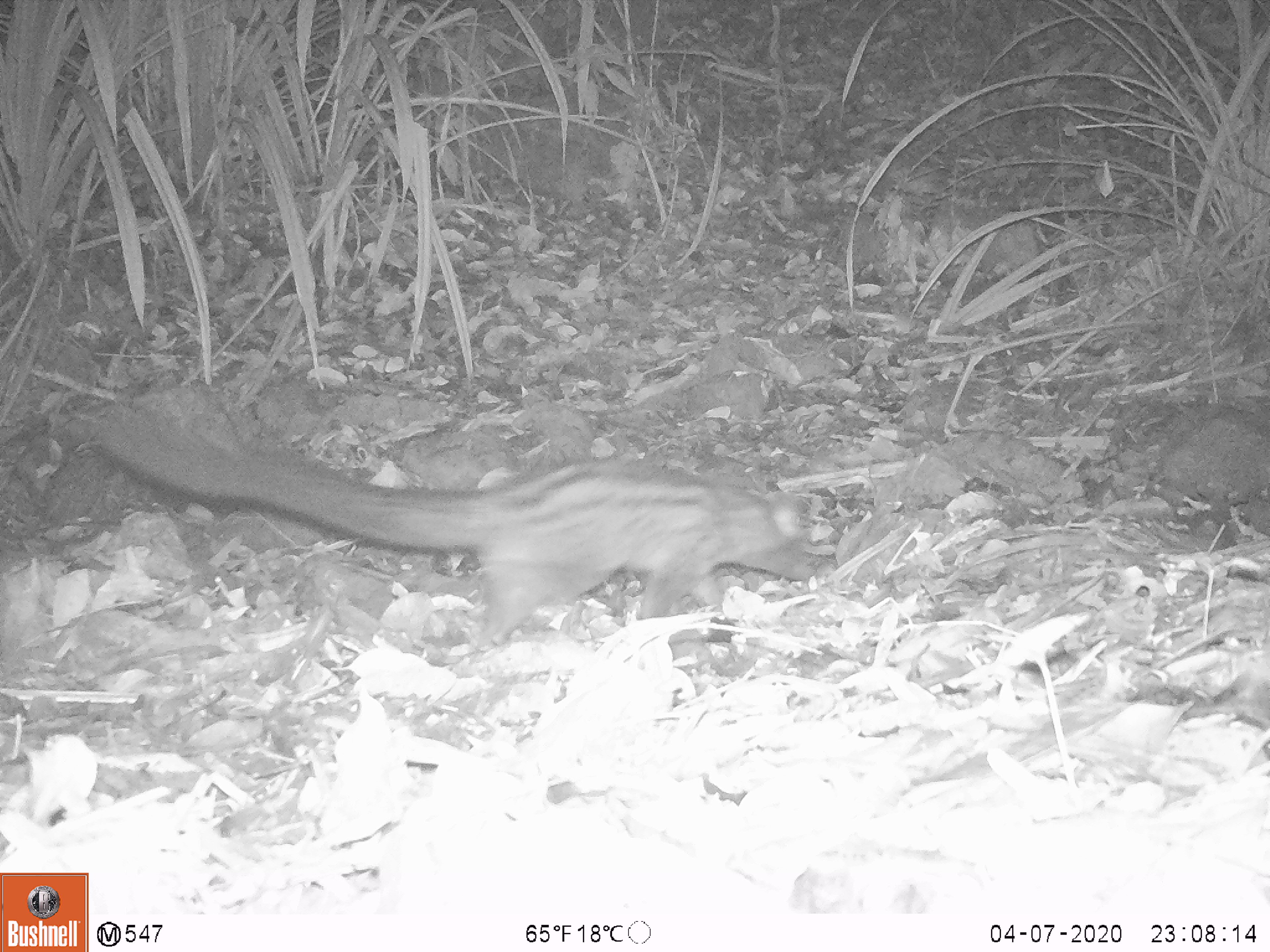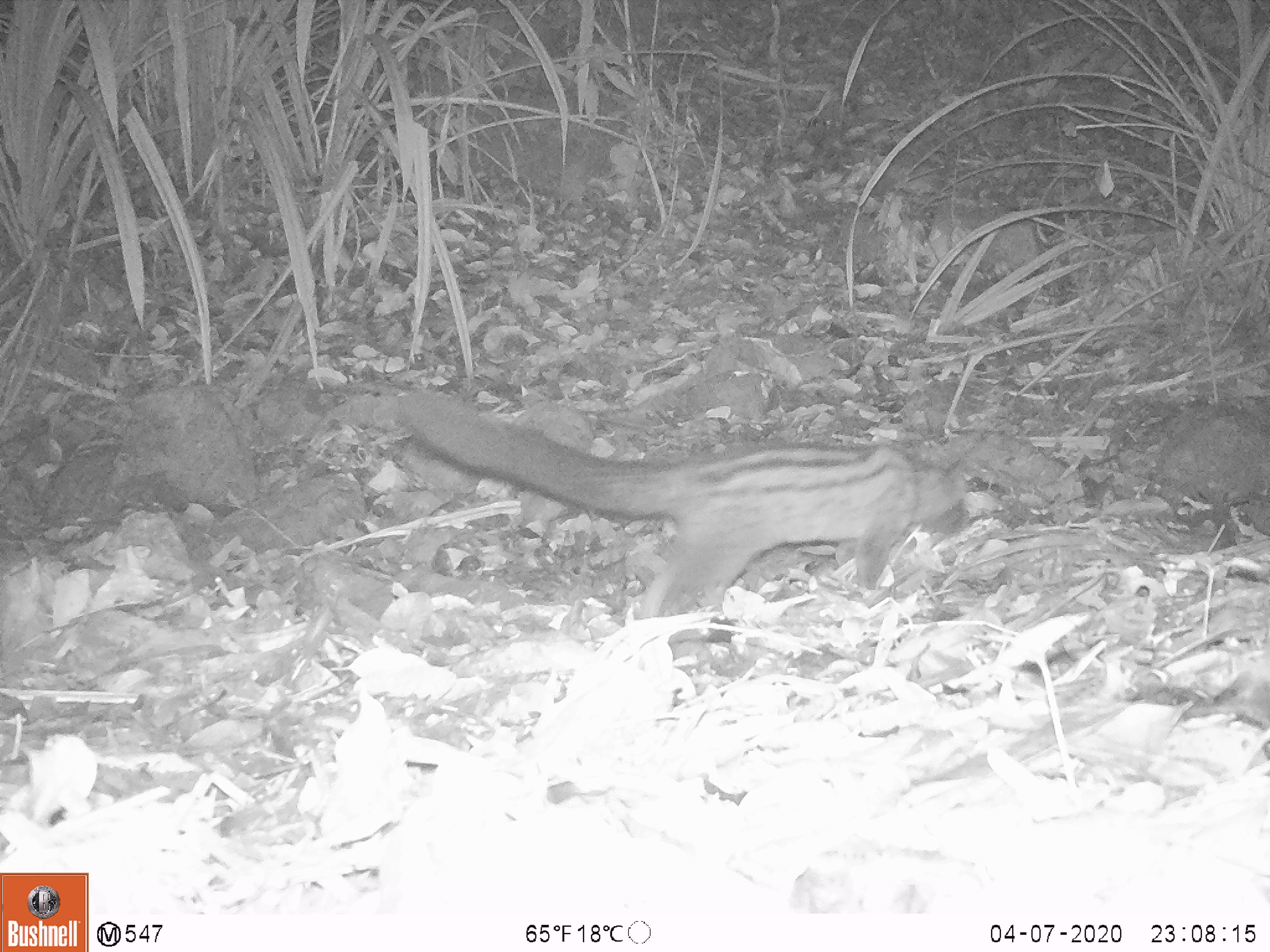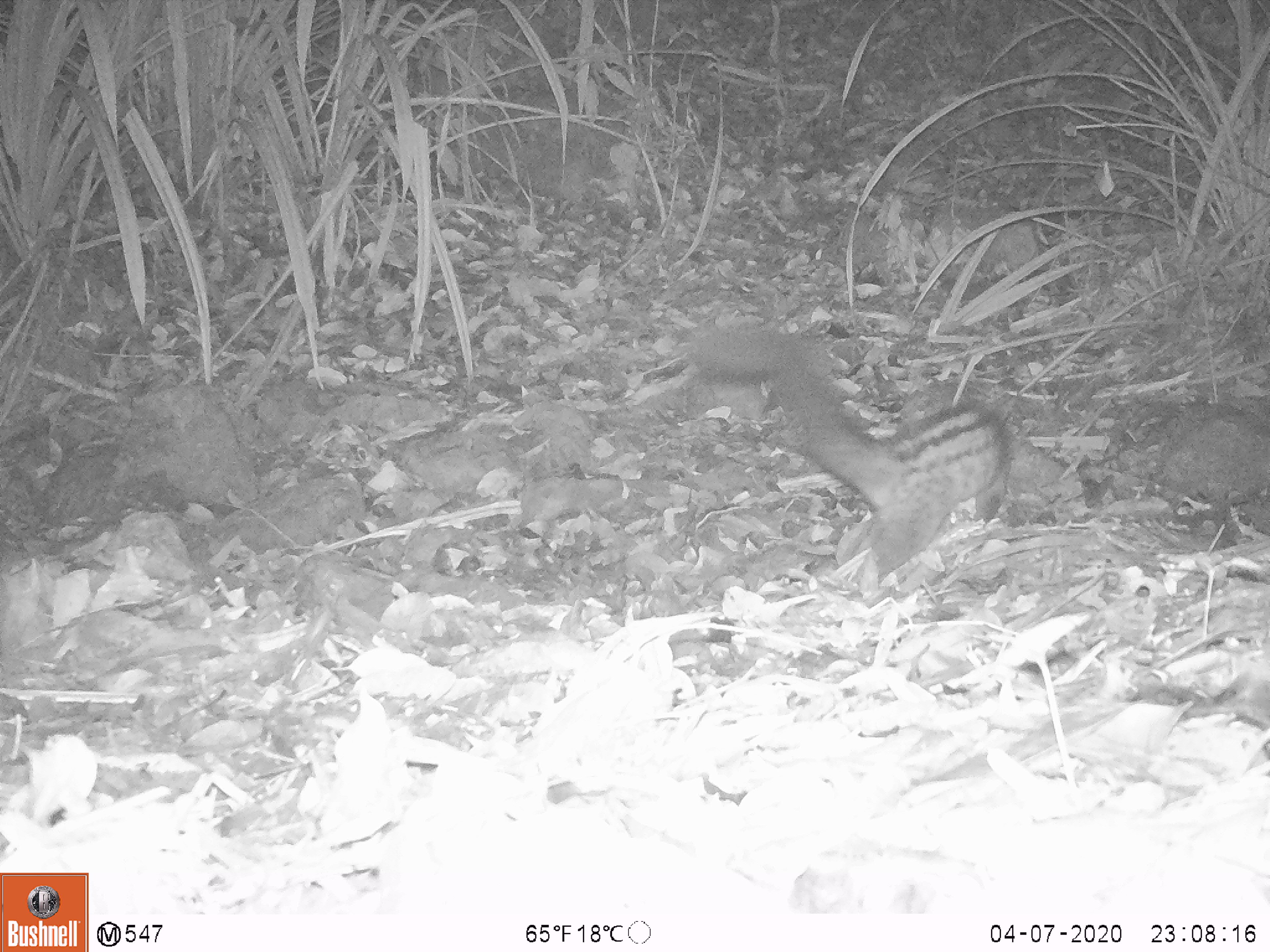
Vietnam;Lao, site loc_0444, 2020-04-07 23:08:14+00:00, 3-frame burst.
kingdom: Animalia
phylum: Chordata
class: Mammalia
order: Carnivora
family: Viverridae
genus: Paradoxurus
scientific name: Paradoxurus hermaphroditus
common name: common palm civet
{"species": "common palm civet (Paradoxurus hermaphroditus)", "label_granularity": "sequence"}